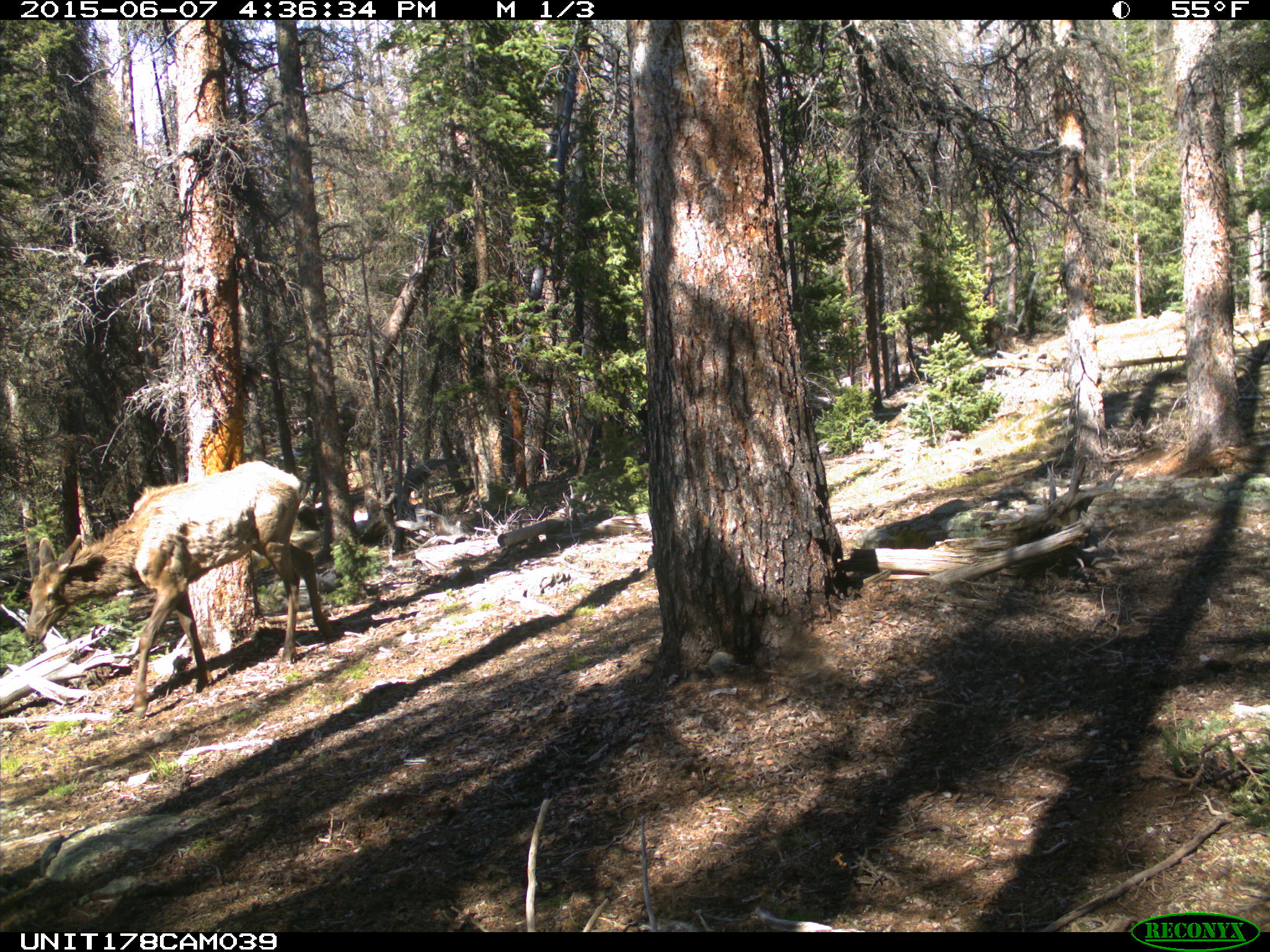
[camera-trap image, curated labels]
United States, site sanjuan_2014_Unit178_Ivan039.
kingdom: Animalia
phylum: Chordata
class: Mammalia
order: Artiodactyla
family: Cervidae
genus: Cervus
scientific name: Cervus elaphus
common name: red deer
Cervus elaphus (red deer).